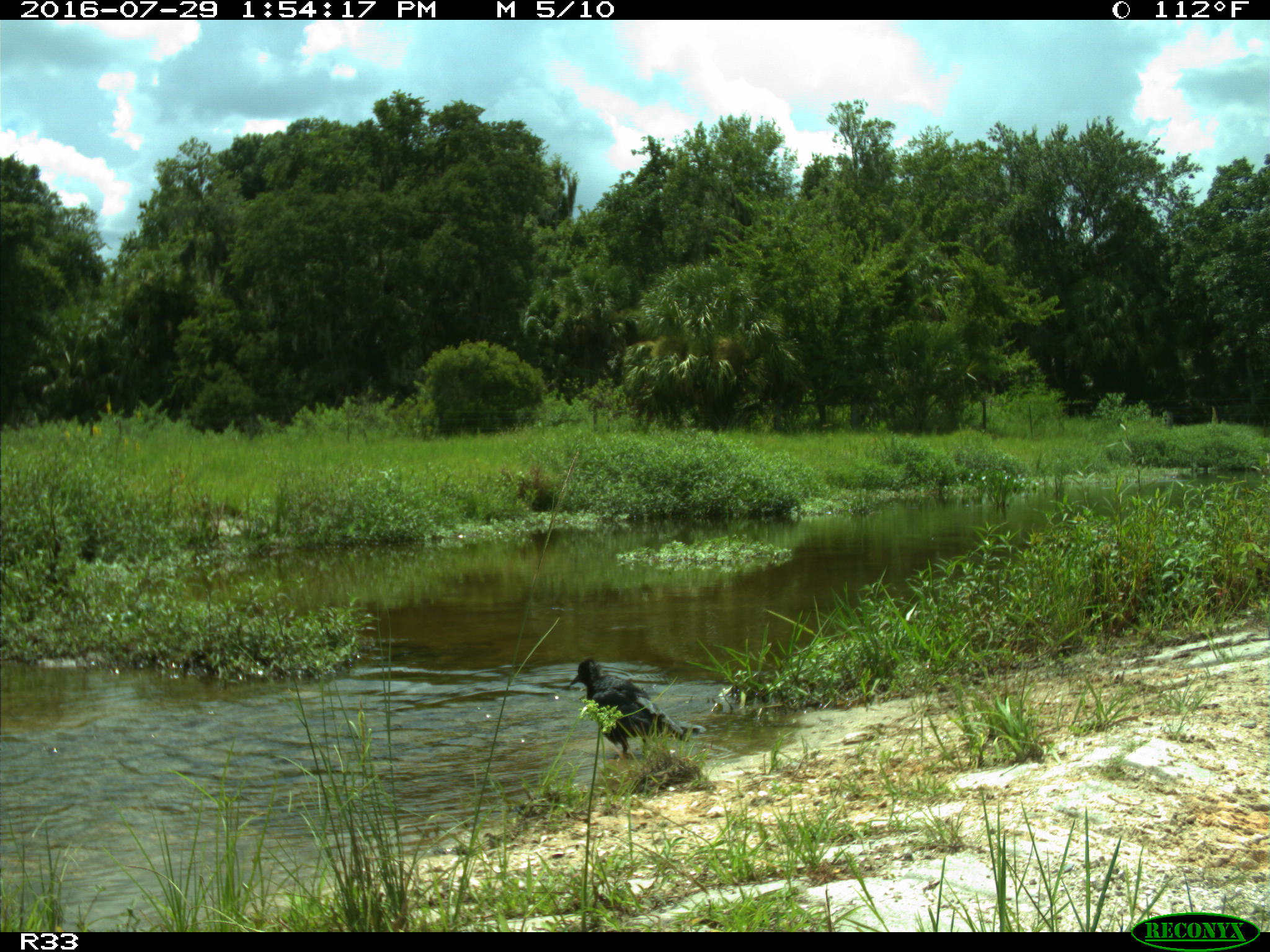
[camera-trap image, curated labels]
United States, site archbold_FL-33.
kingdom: Animalia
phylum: Chordata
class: Aves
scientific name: Aves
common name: birds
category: unidentified bird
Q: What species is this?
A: Unidentified bird (birds) (Aves).